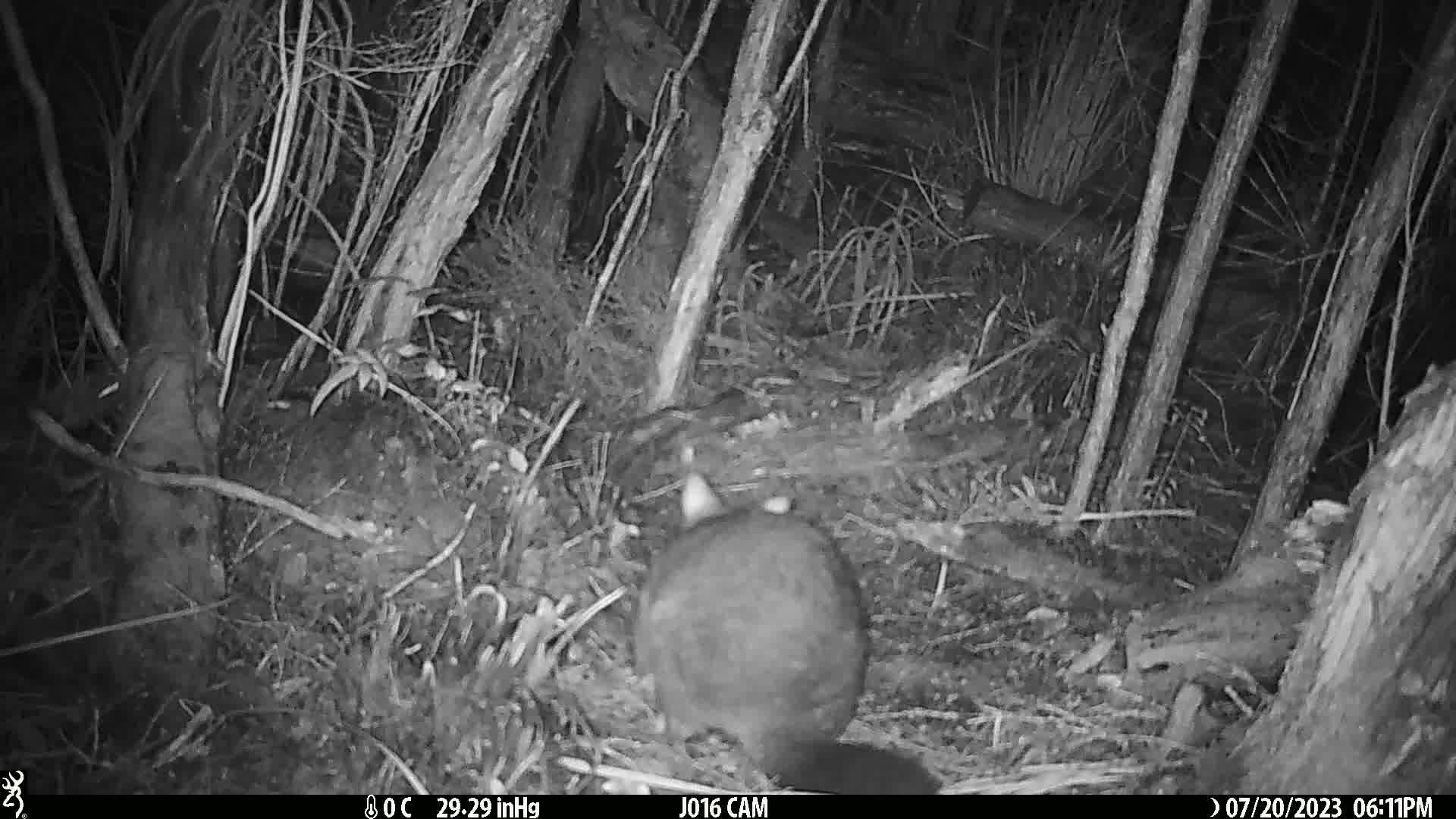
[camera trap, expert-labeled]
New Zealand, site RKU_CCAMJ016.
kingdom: Animalia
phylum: Chordata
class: Mammalia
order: Diprotodontia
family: Phalangeridae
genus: Trichosurus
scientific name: Trichosurus vulpecula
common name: common brushtail possum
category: possum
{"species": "possum (common brushtail possum) (Trichosurus vulpecula)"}